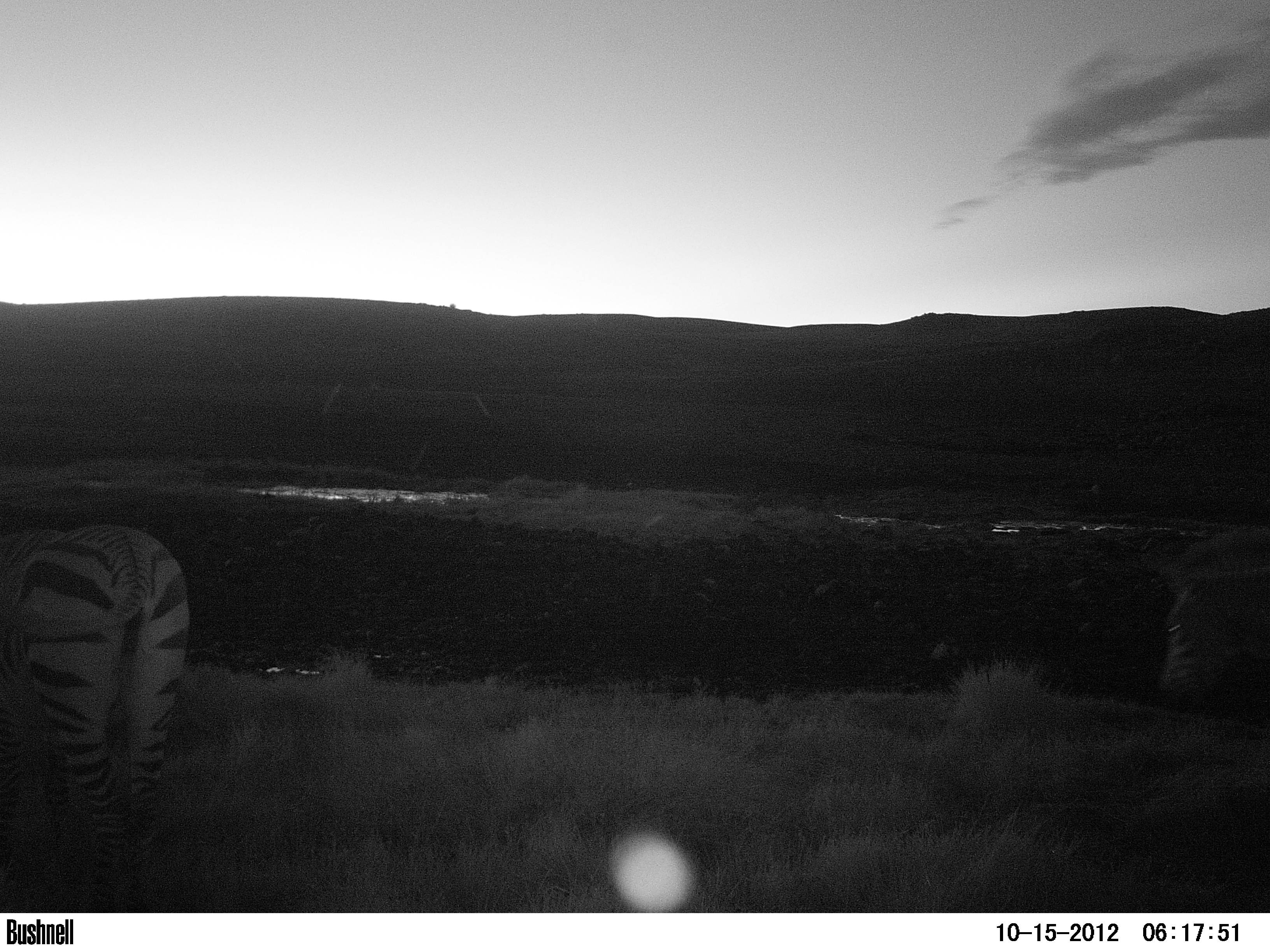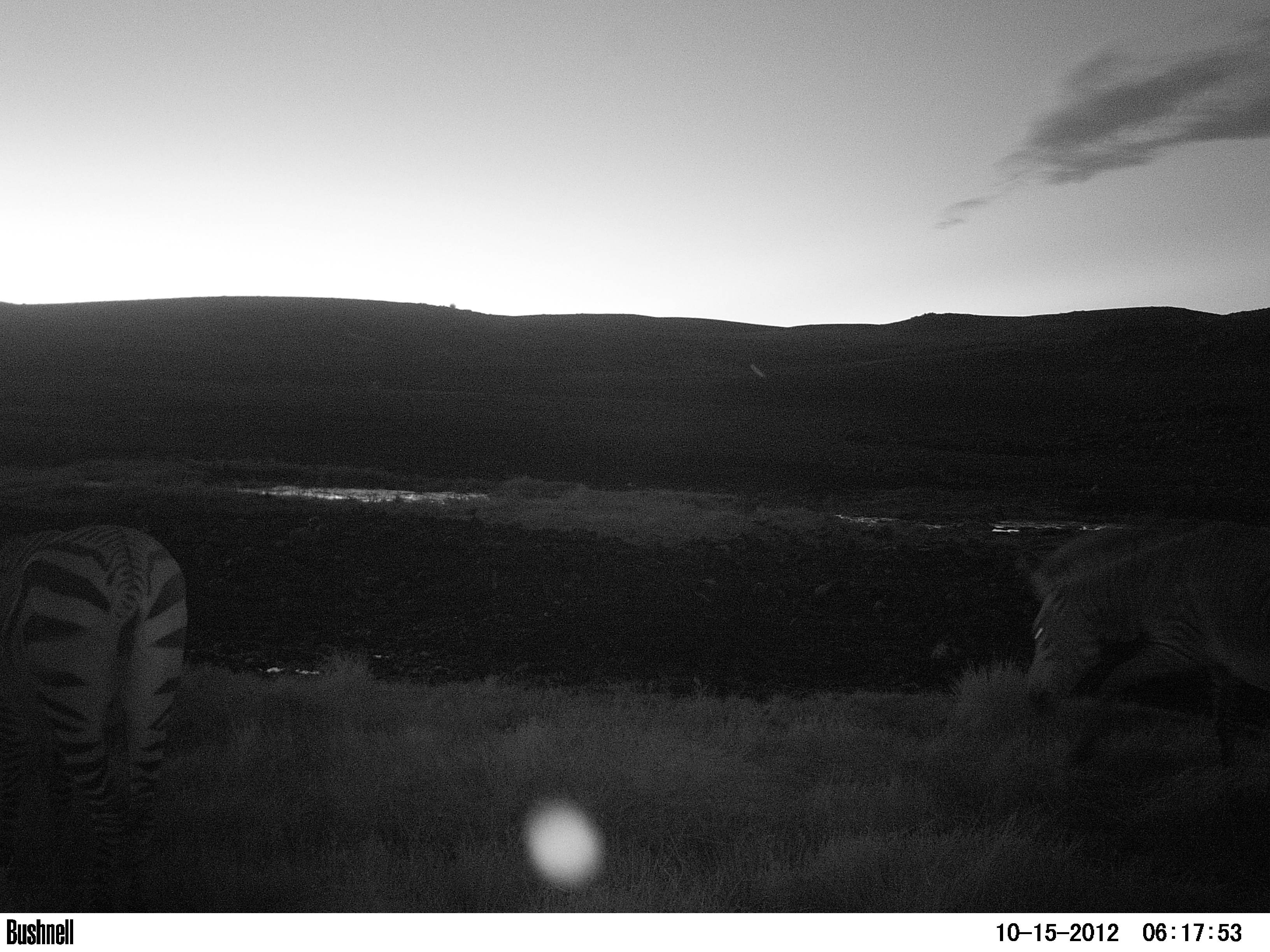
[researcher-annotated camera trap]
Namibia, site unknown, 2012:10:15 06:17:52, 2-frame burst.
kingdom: Animalia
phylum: Chordata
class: Mammalia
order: Perissodactyla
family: Equidae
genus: Equus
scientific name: Equus zebra hartmannae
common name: hartmann's mountain zebra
Equus zebra hartmannae (hartmann's mountain zebra).